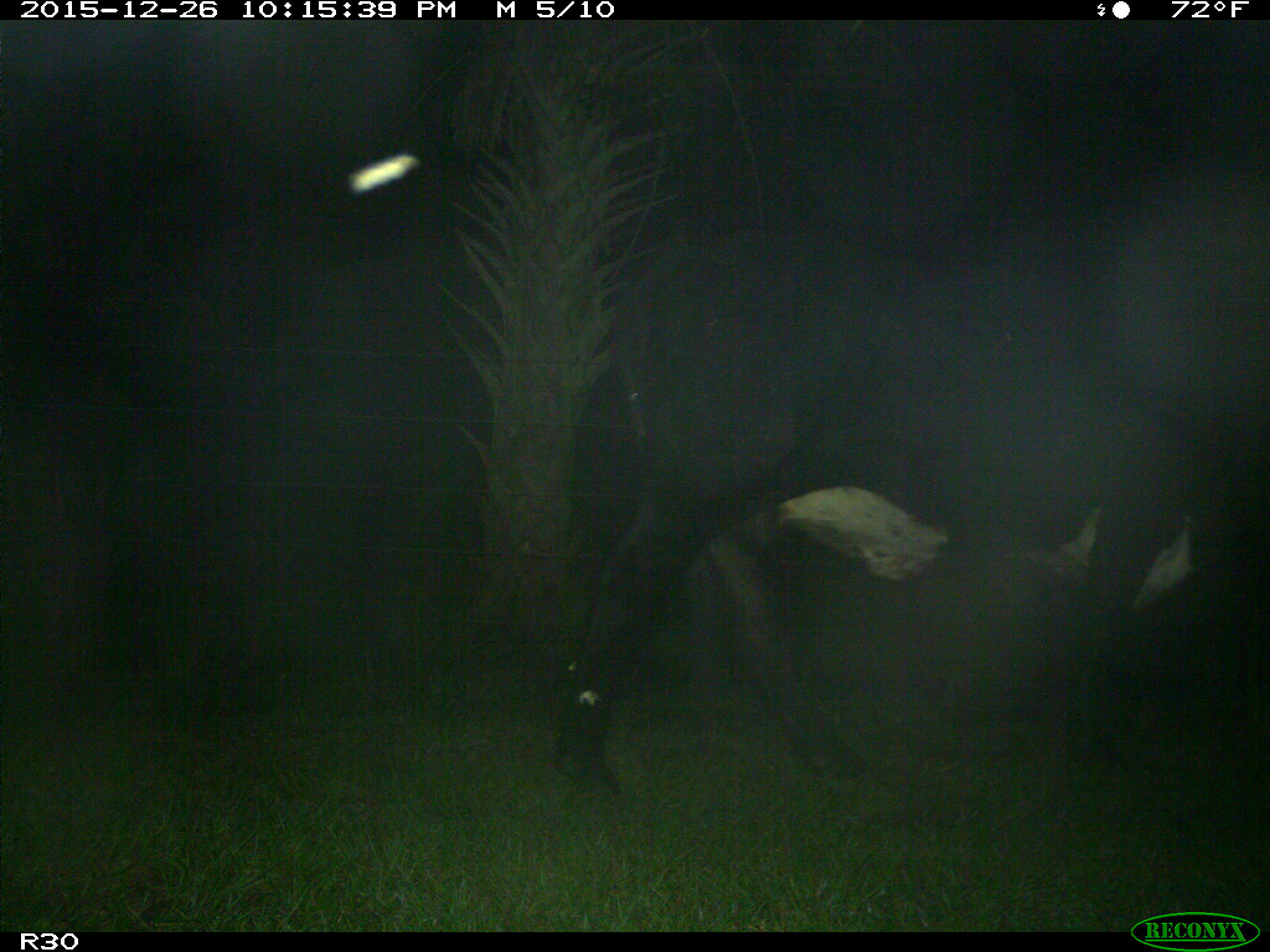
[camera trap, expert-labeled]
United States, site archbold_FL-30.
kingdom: Animalia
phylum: Chordata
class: Mammalia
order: Artiodactyla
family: Bovidae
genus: Bos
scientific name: Bos taurus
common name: domestic cow